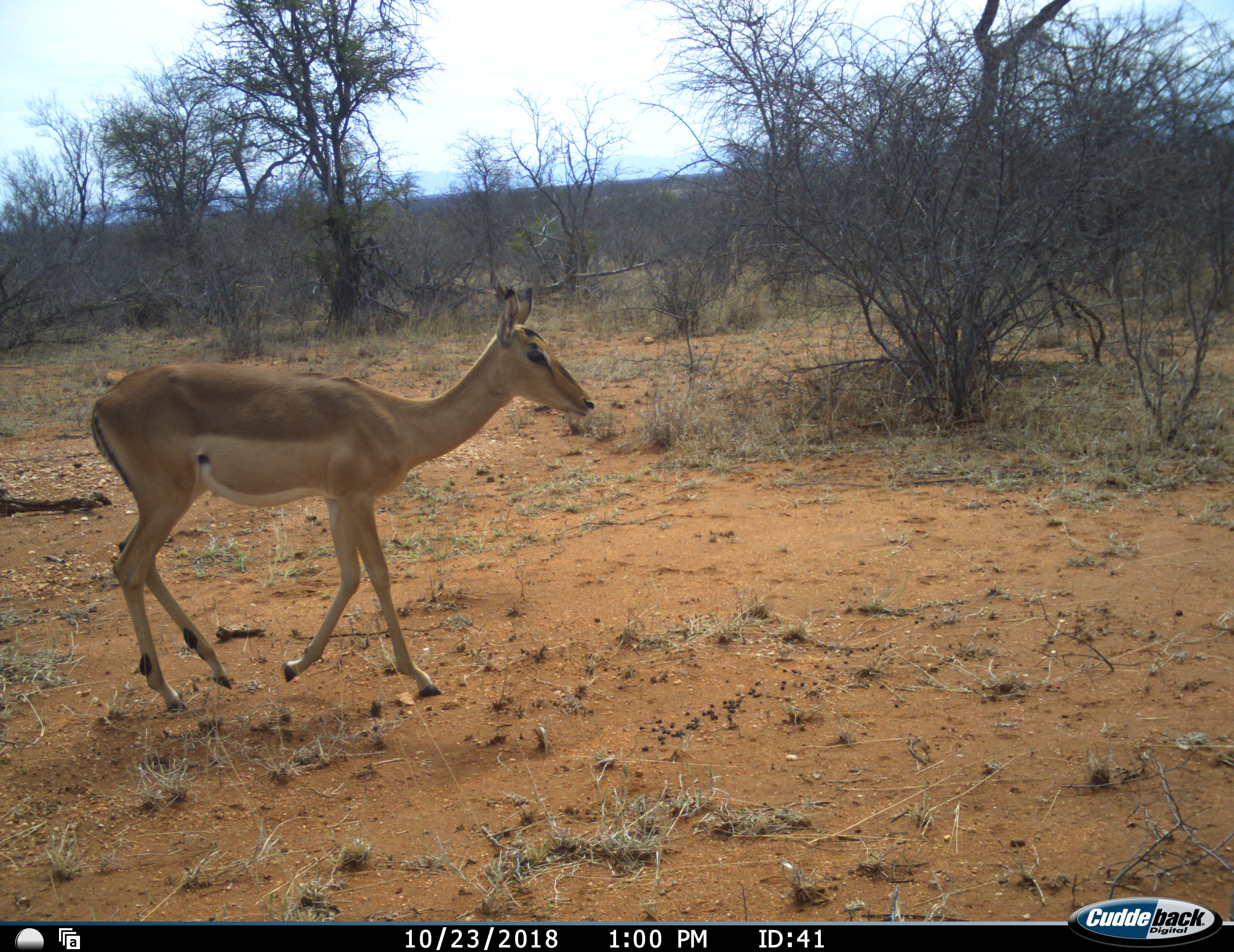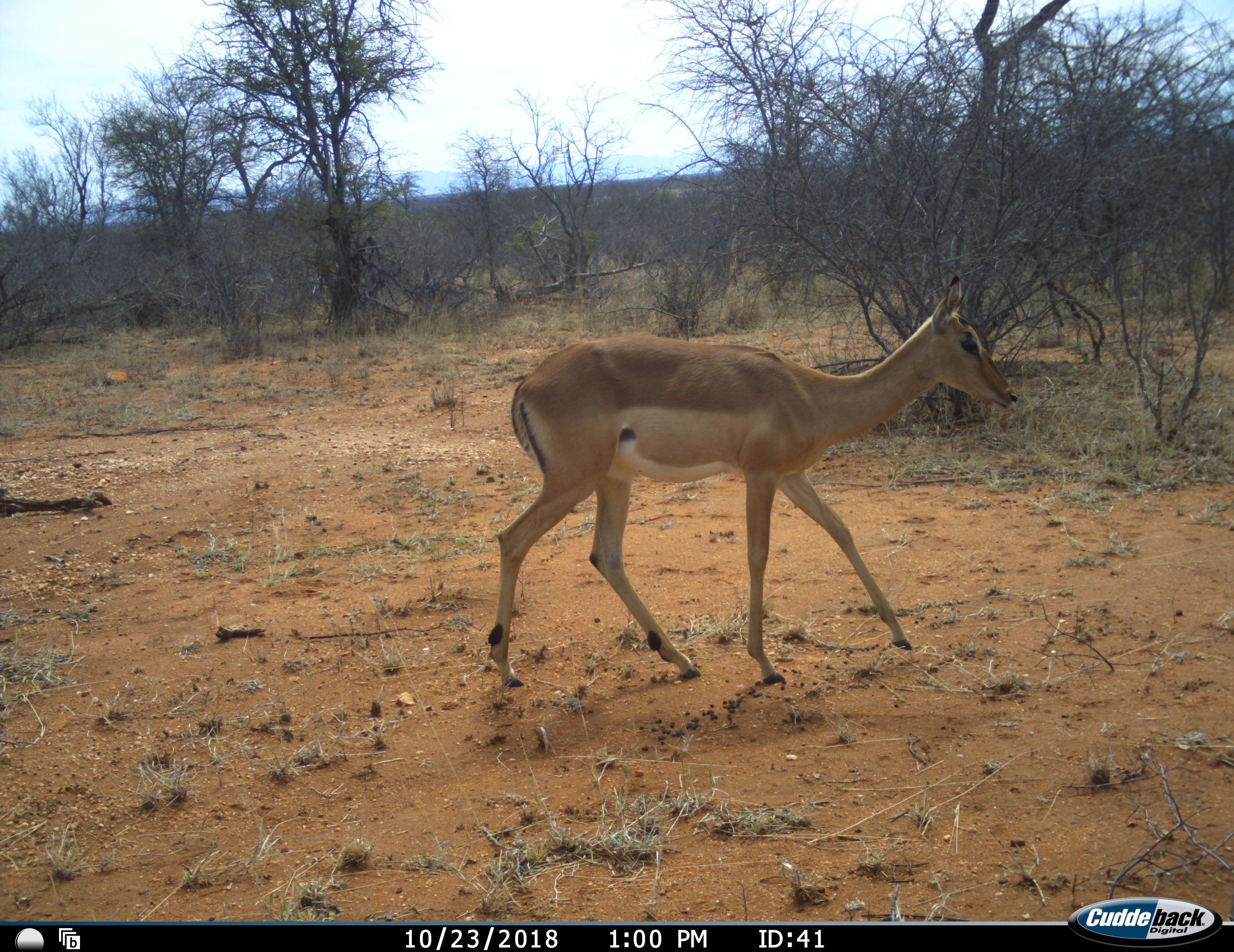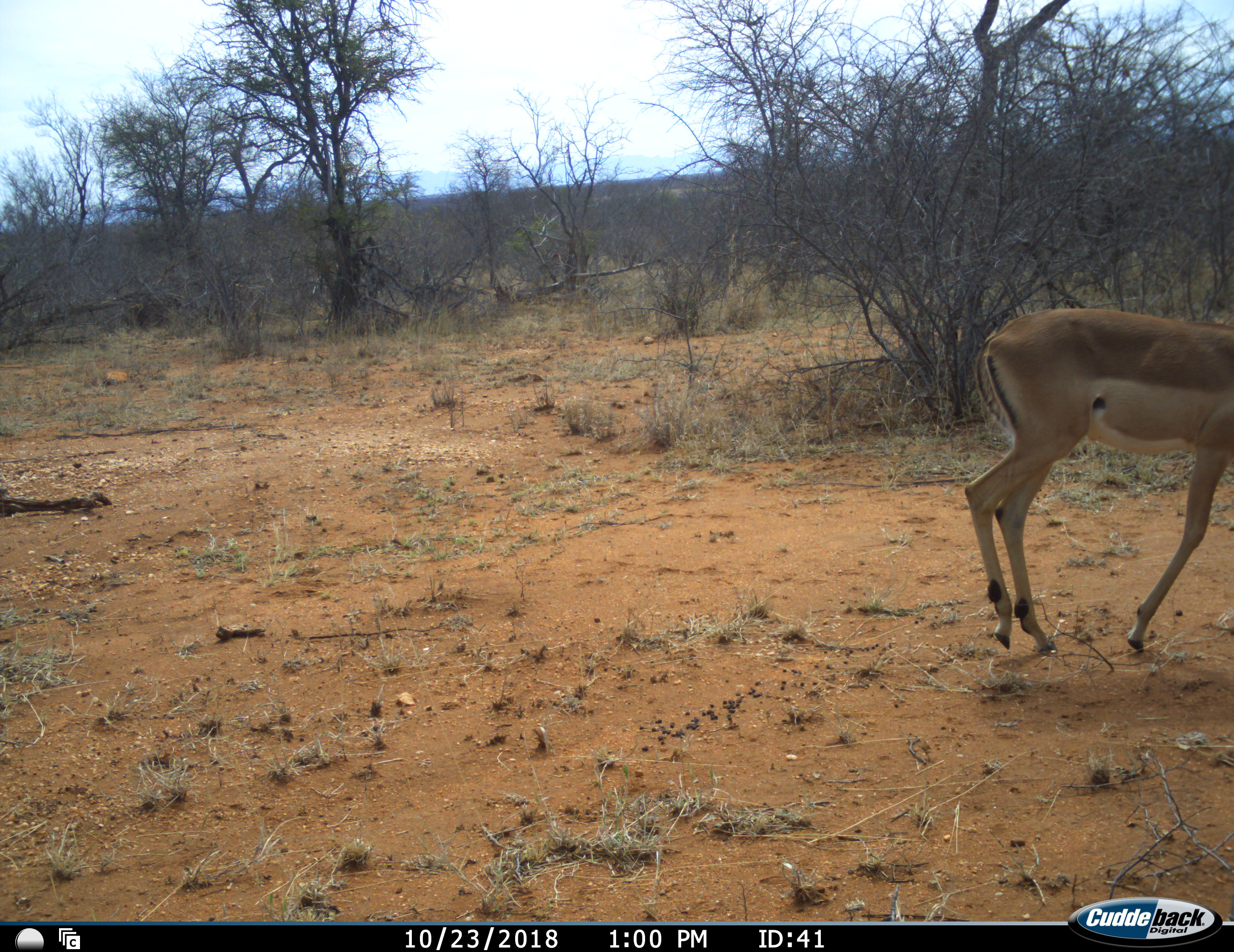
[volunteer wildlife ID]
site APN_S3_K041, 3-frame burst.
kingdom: Animalia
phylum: Chordata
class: Mammalia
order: Artiodactyla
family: Bovidae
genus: Aepyceros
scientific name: Aepyceros melampus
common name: impala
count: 1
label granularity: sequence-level